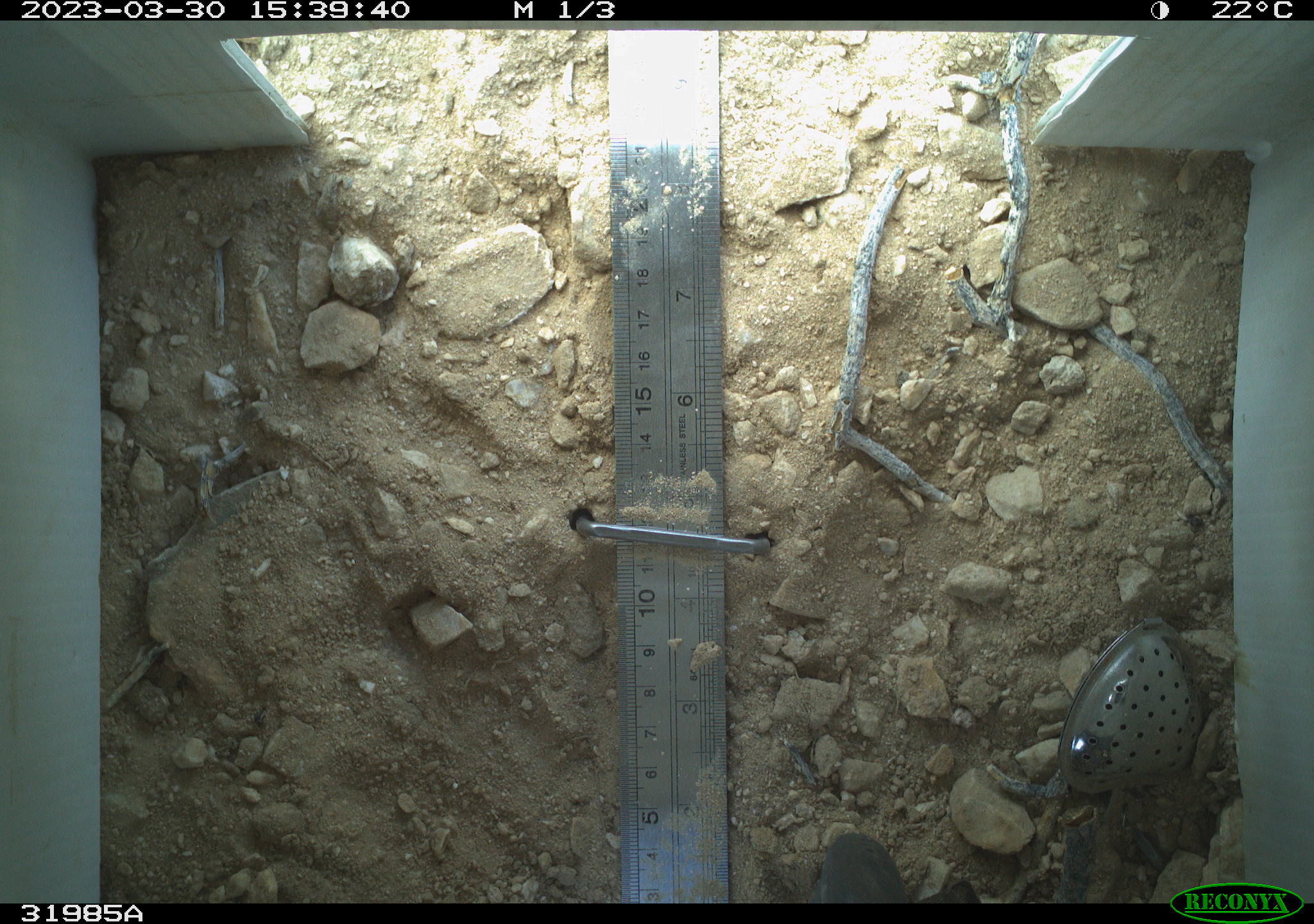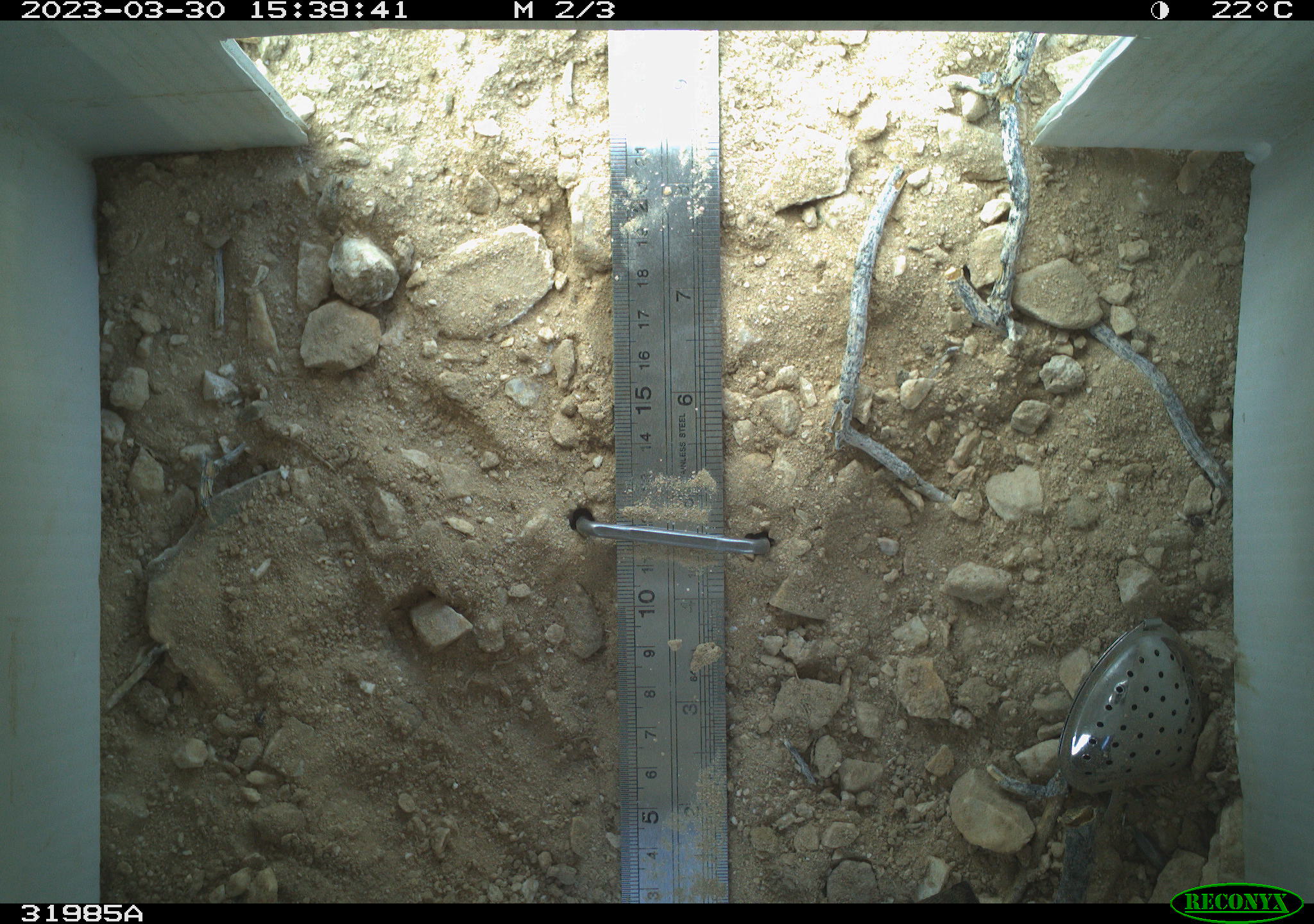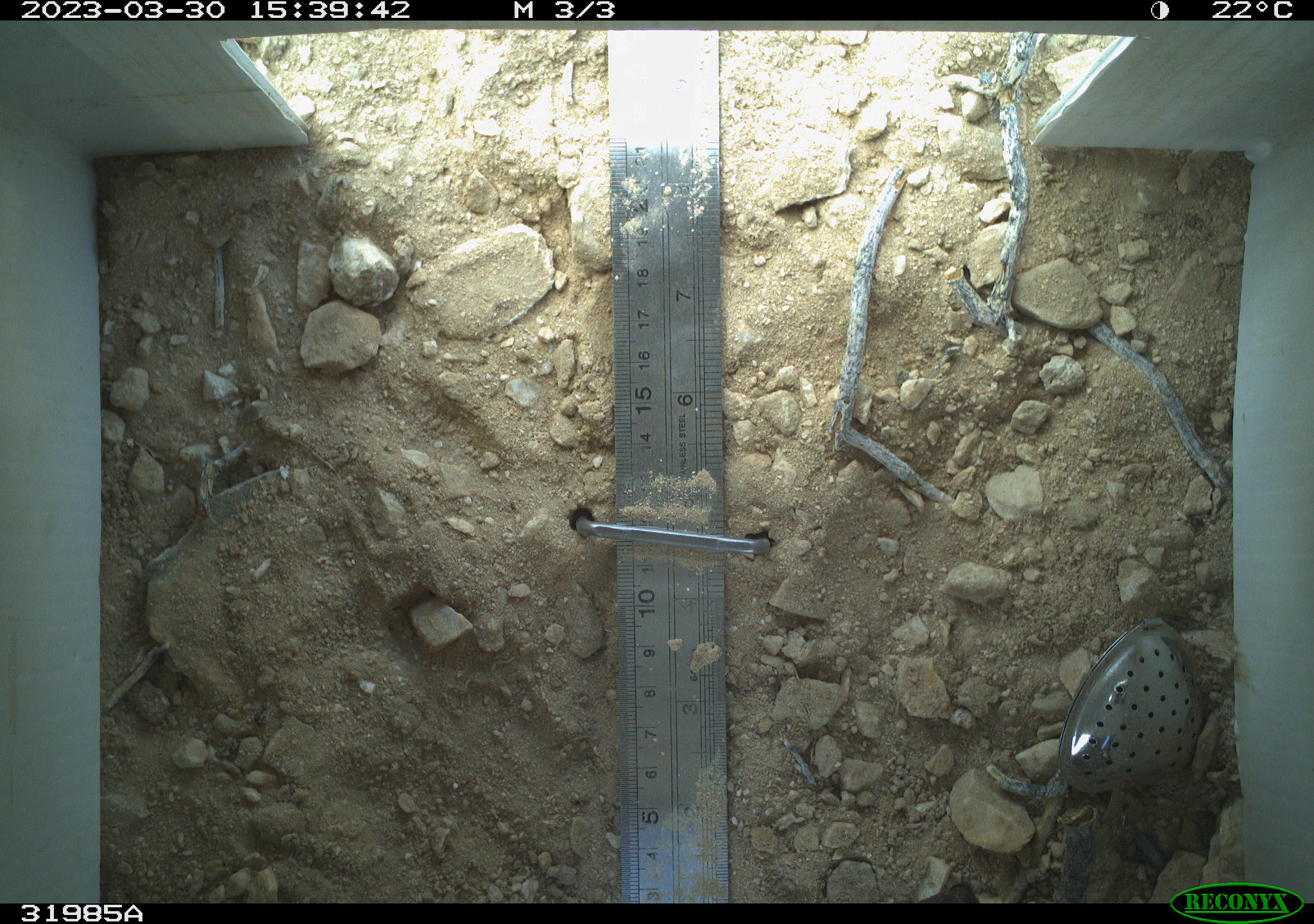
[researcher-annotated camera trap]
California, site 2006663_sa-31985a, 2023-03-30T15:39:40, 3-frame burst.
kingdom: Animalia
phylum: Chordata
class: Aves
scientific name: Aves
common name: bird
Bird (Aves).